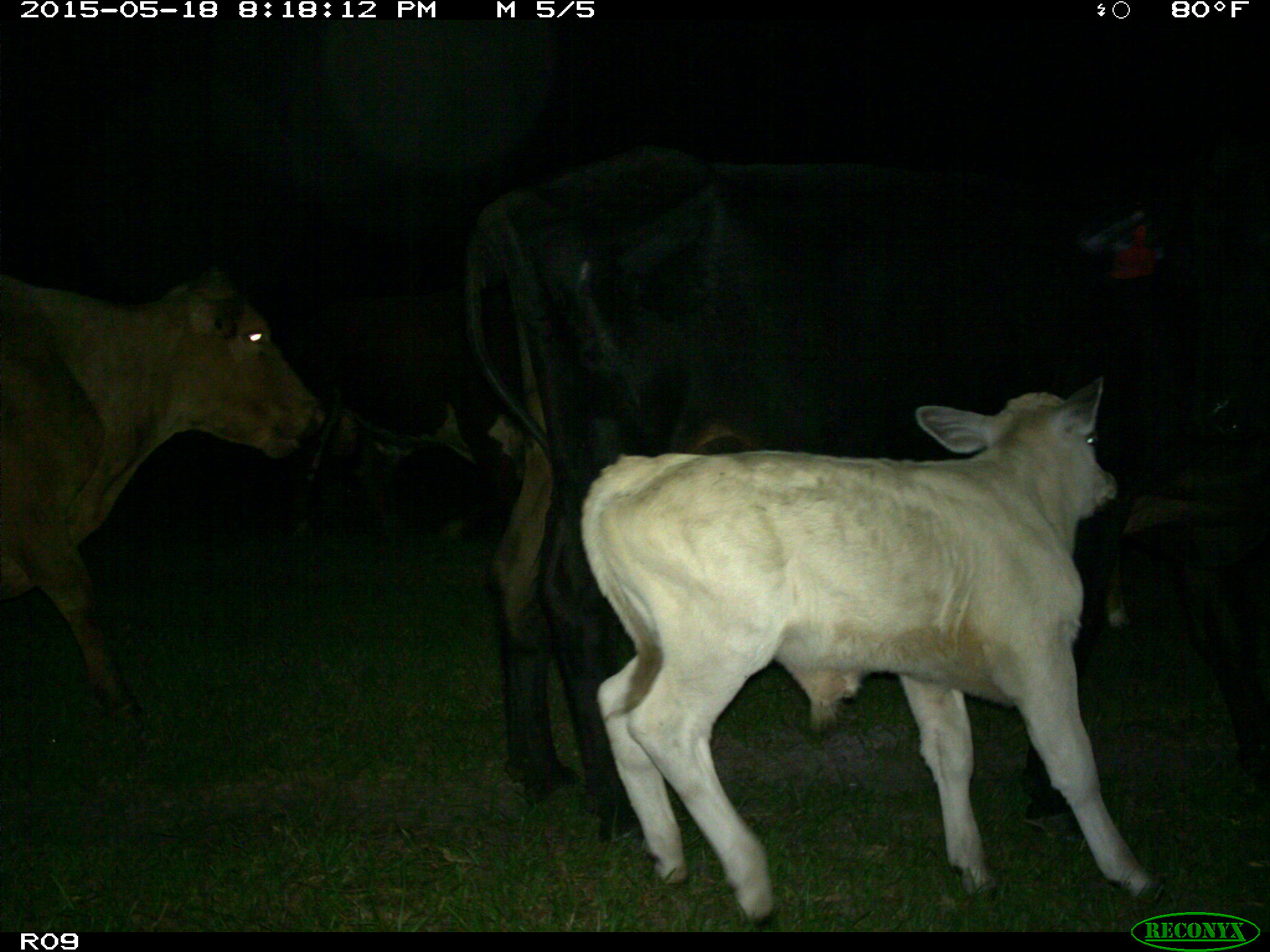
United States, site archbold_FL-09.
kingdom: Animalia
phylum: Chordata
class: Mammalia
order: Artiodactyla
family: Bovidae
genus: Bos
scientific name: Bos taurus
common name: domestic cow